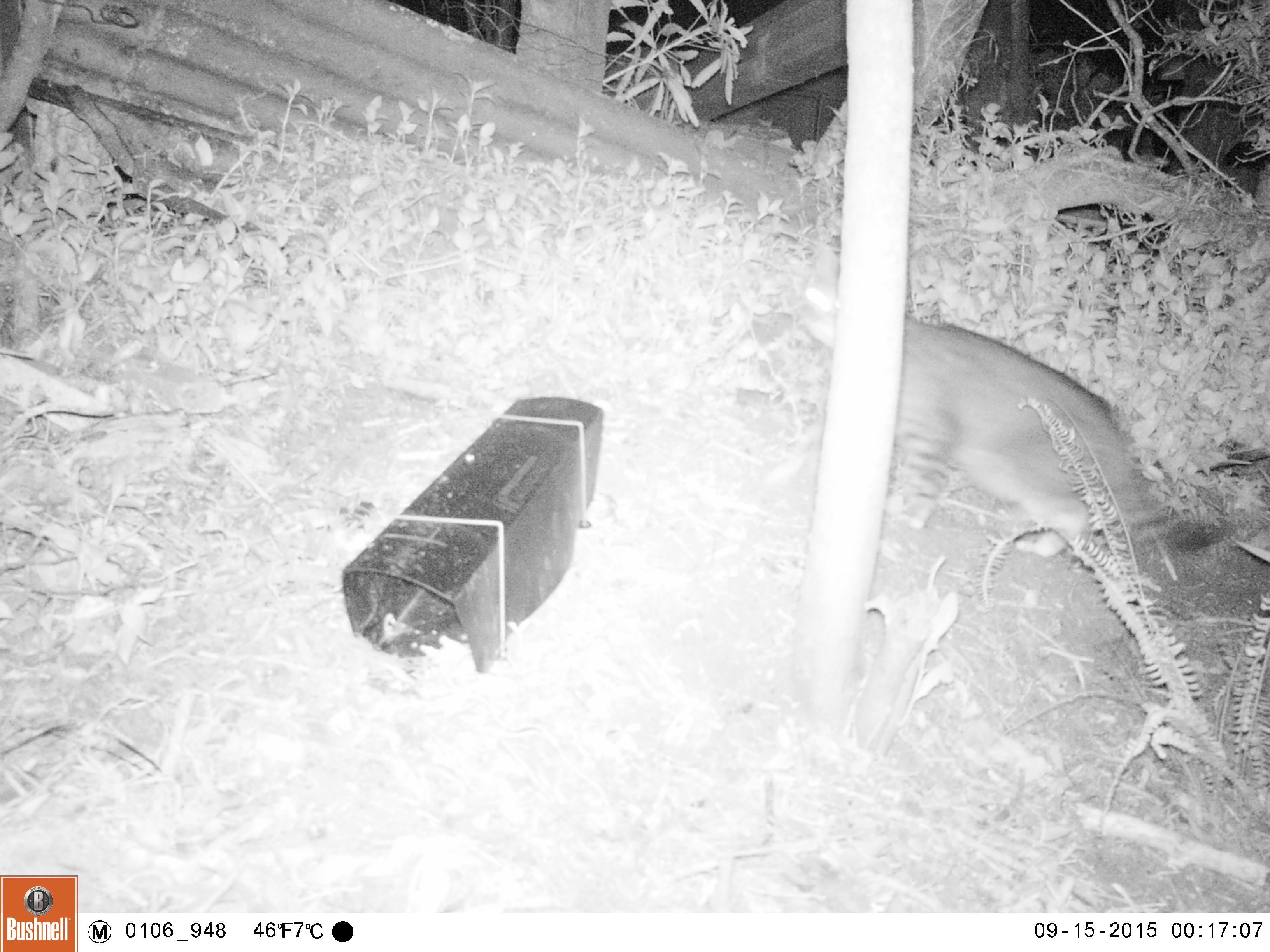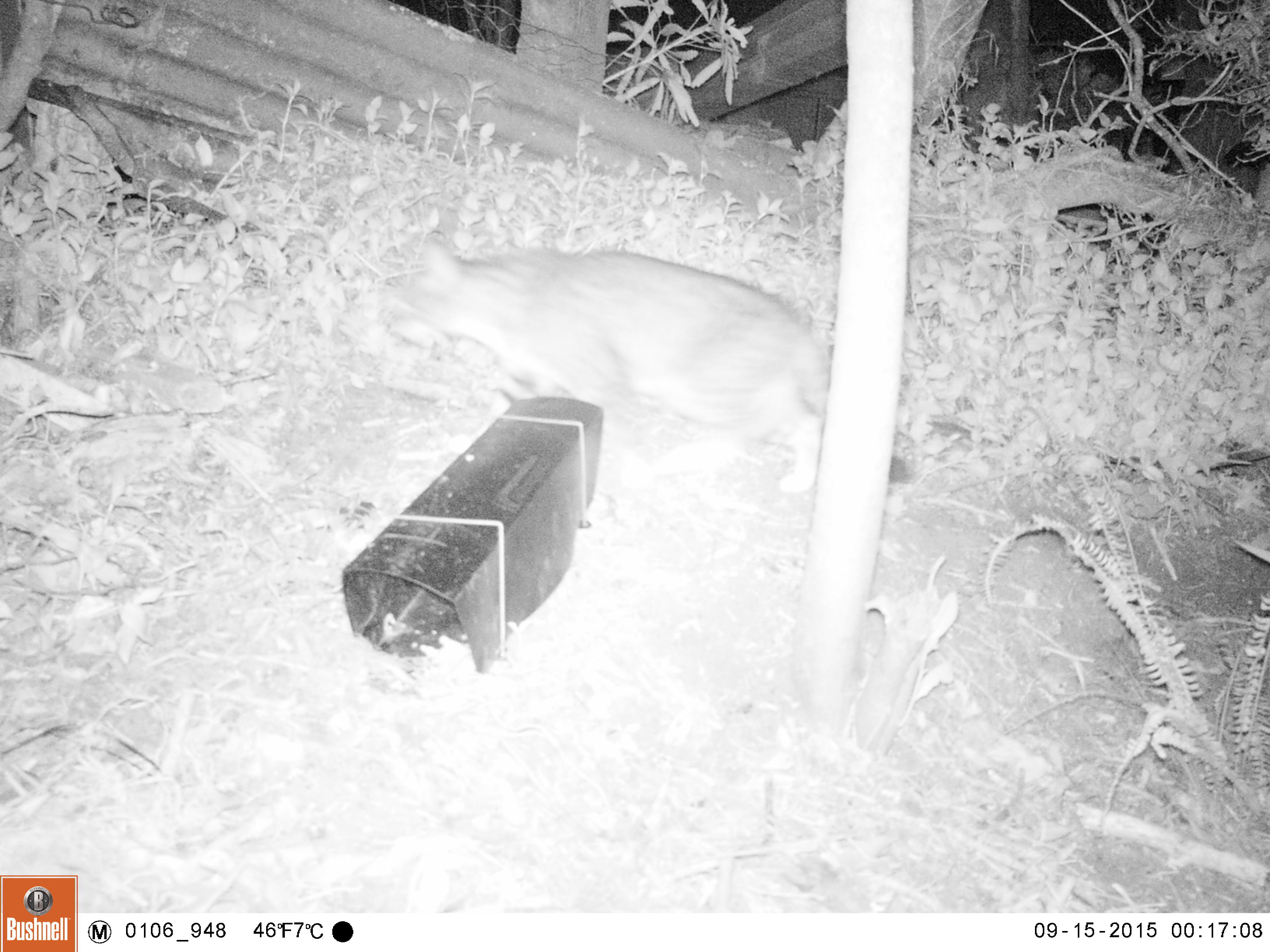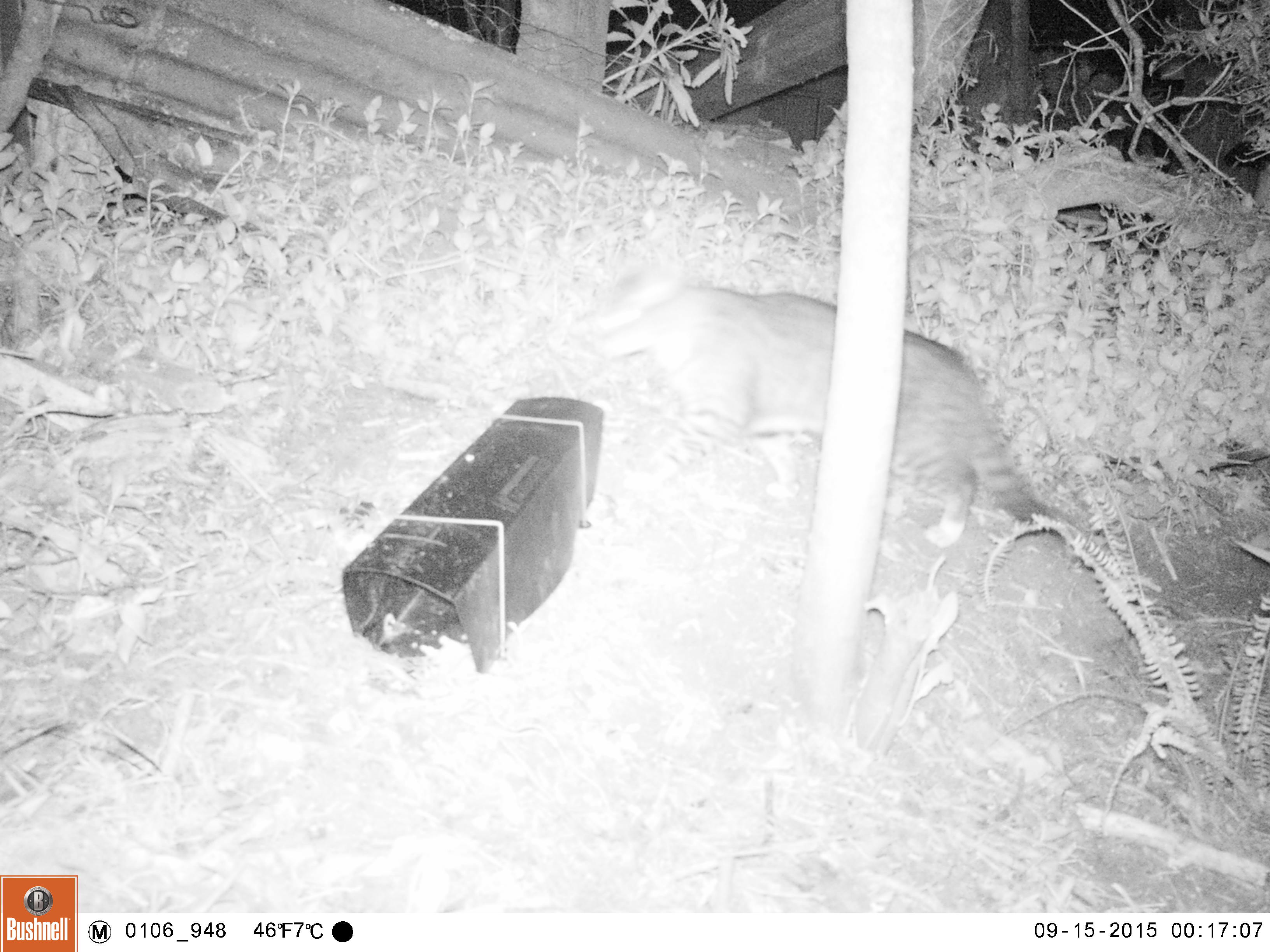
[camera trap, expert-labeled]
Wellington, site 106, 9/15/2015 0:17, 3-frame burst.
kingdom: Animalia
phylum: Chordata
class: Mammalia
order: Carnivora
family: Felidae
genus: Felis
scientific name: Felis catus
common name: cat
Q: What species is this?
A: Cat (Felis catus).